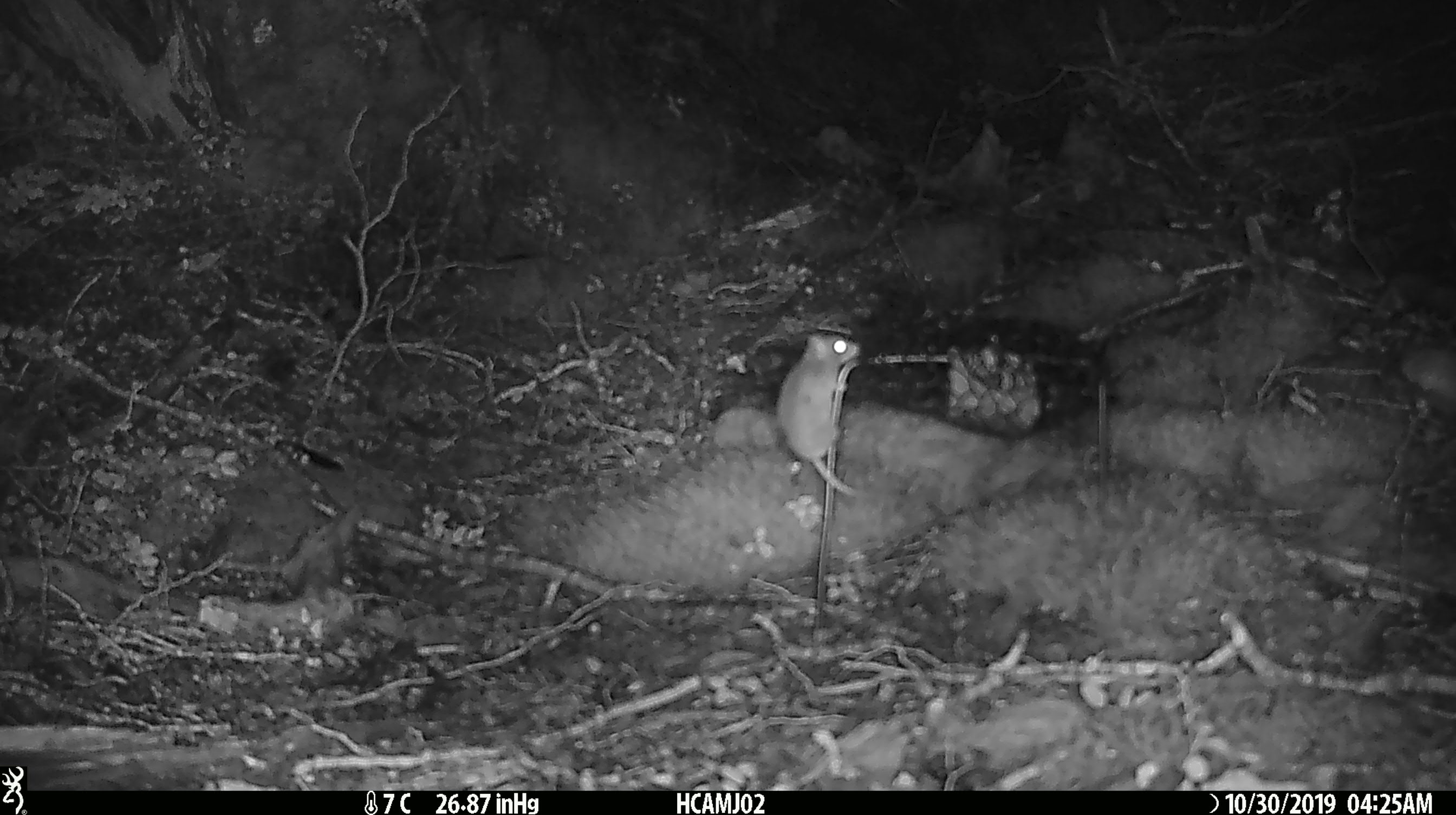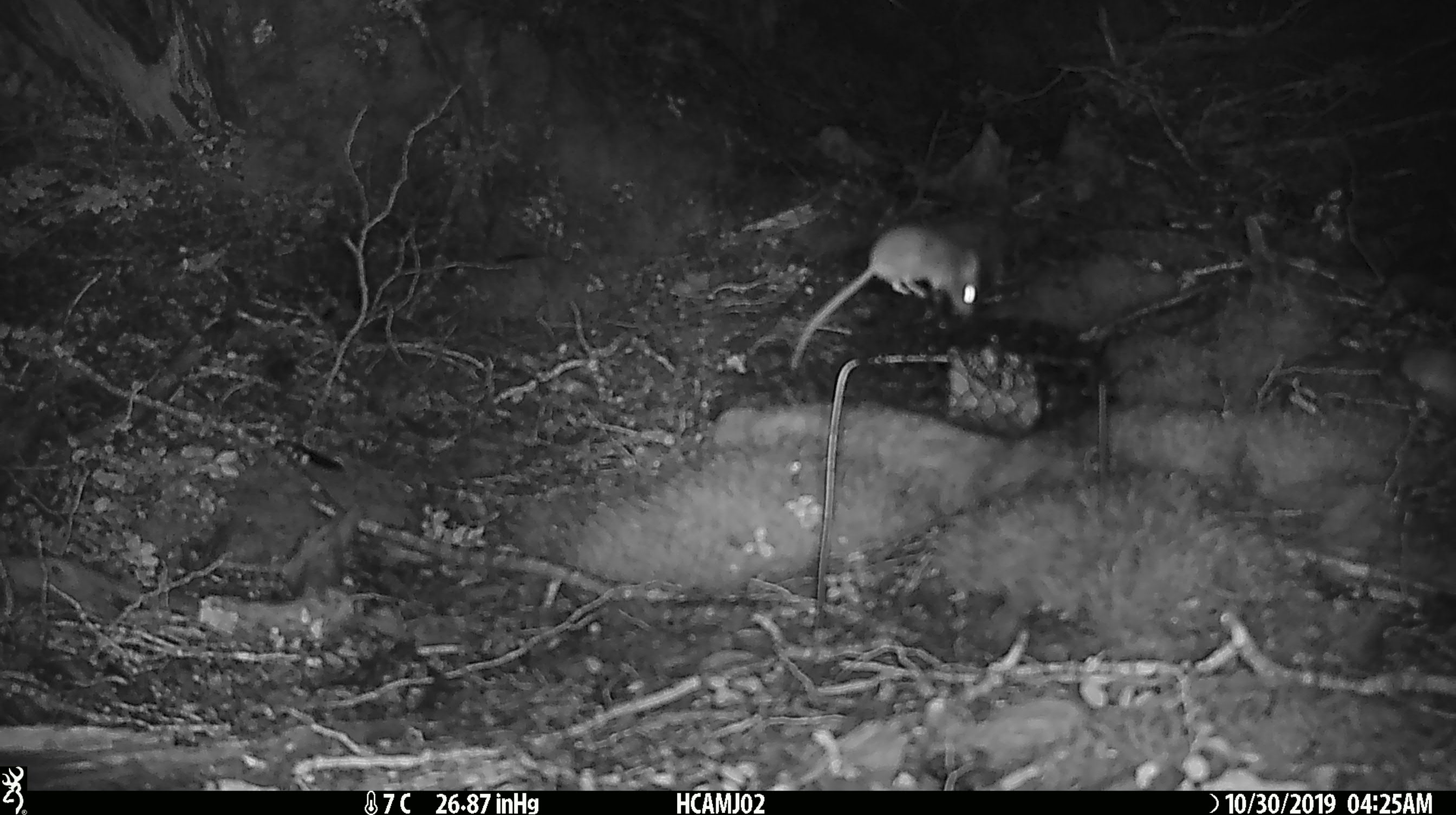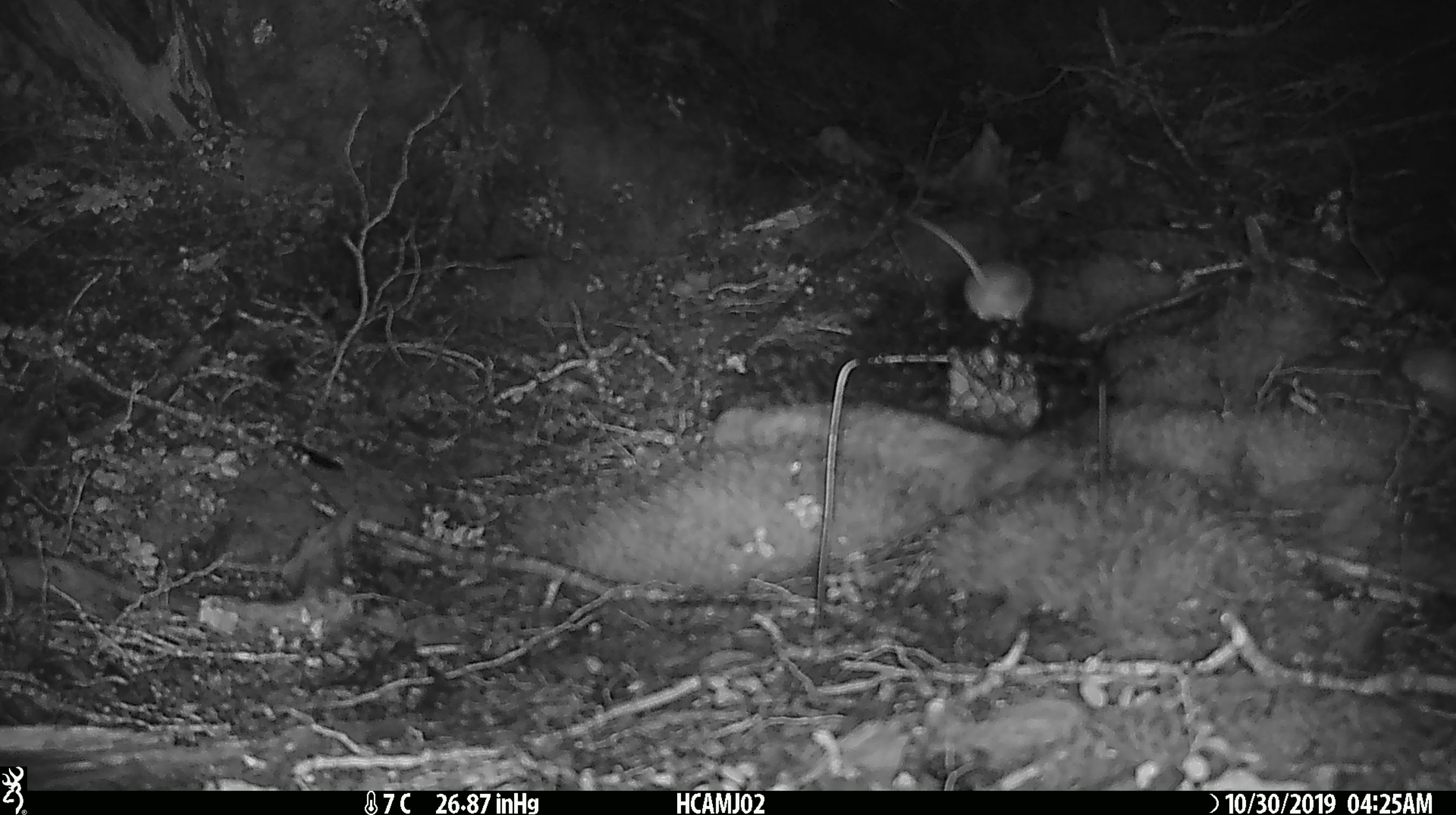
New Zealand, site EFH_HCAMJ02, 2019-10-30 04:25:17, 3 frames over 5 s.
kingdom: Animalia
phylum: Chordata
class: Mammalia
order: Rodentia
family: Muridae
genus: Mus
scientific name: Mus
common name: mouse